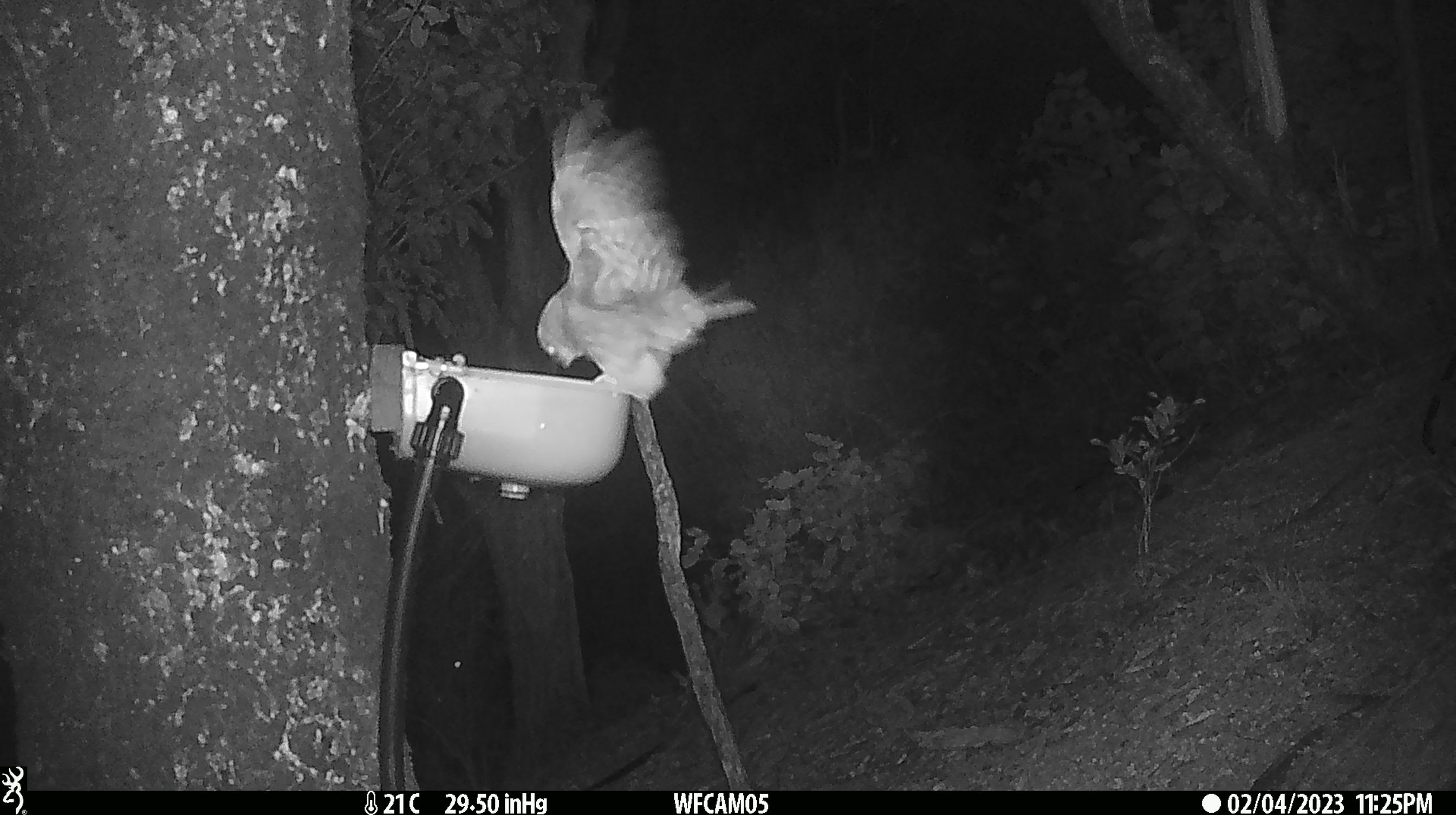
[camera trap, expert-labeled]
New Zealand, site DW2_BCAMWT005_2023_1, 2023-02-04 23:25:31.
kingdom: Animalia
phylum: Chordata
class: Aves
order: Strigiformes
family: Strigidae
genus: Ninox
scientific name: Ninox novaeseelandiae novaeseelandiae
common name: morepork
Morepork (Ninox novaeseelandiae novaeseelandiae).